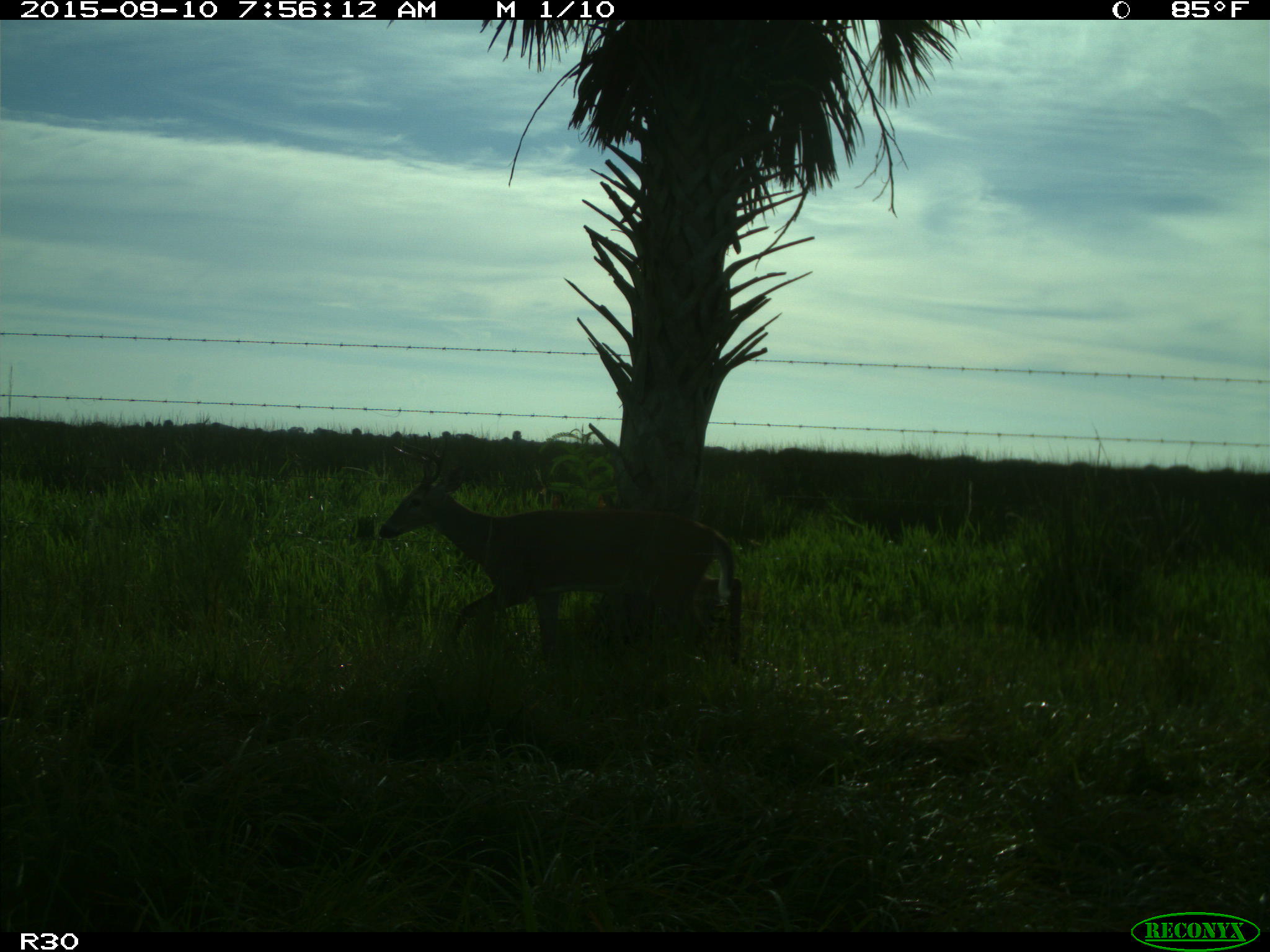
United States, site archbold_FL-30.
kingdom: Animalia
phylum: Chordata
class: Mammalia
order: Artiodactyla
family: Cervidae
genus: Odocoileus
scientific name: Odocoileus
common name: deer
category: unidentified deer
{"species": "unidentified deer (deer) (Odocoileus)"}